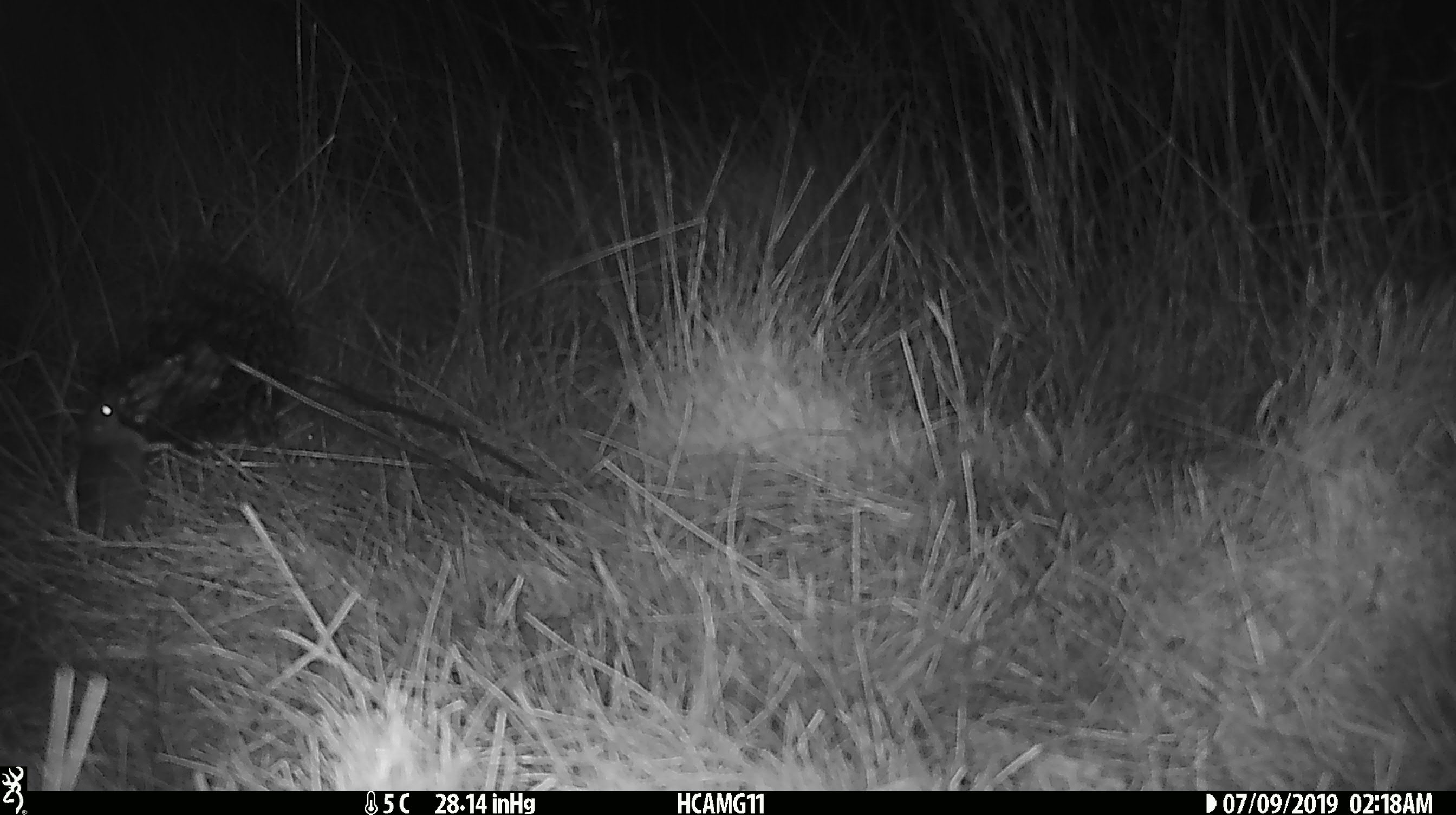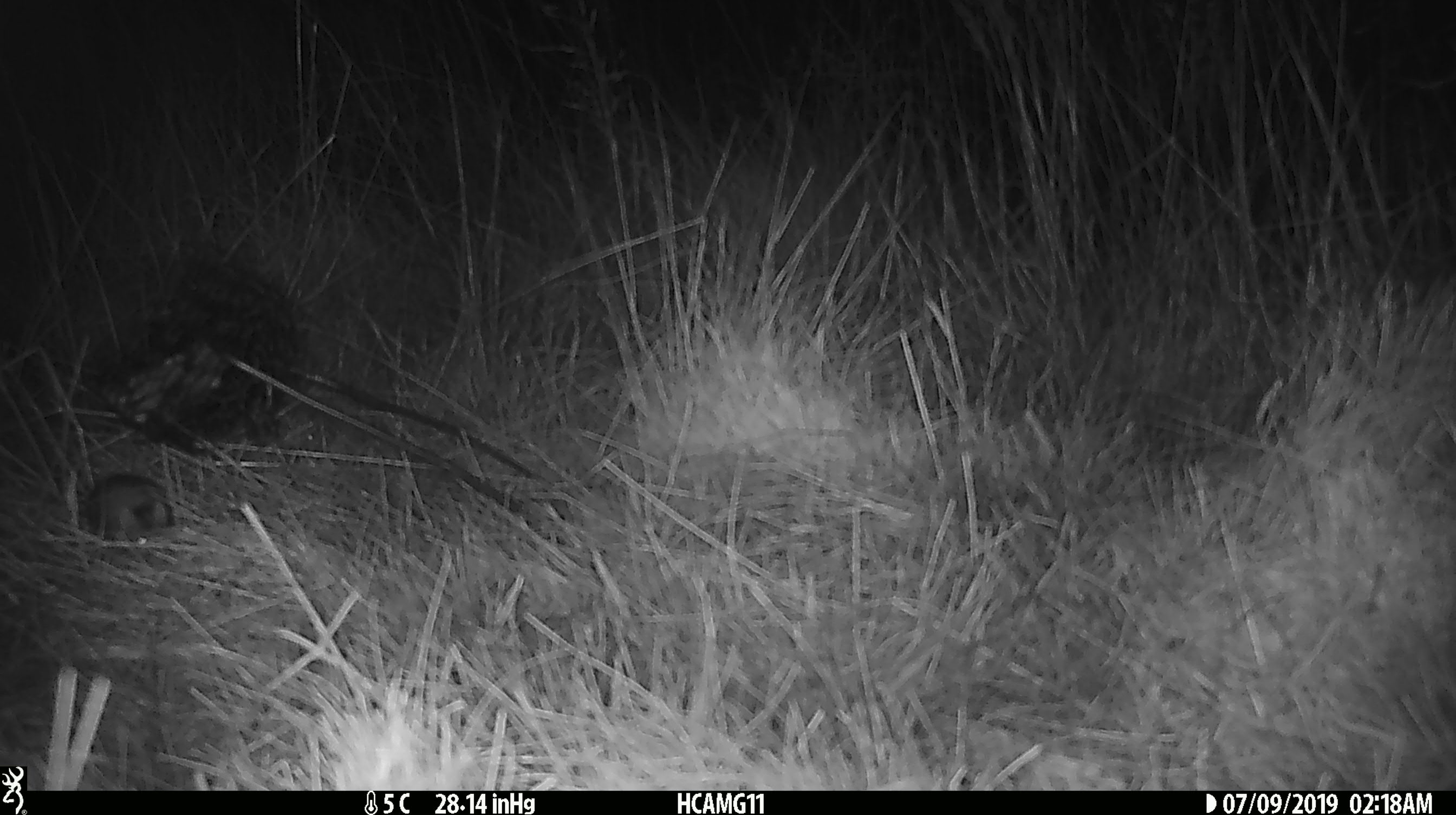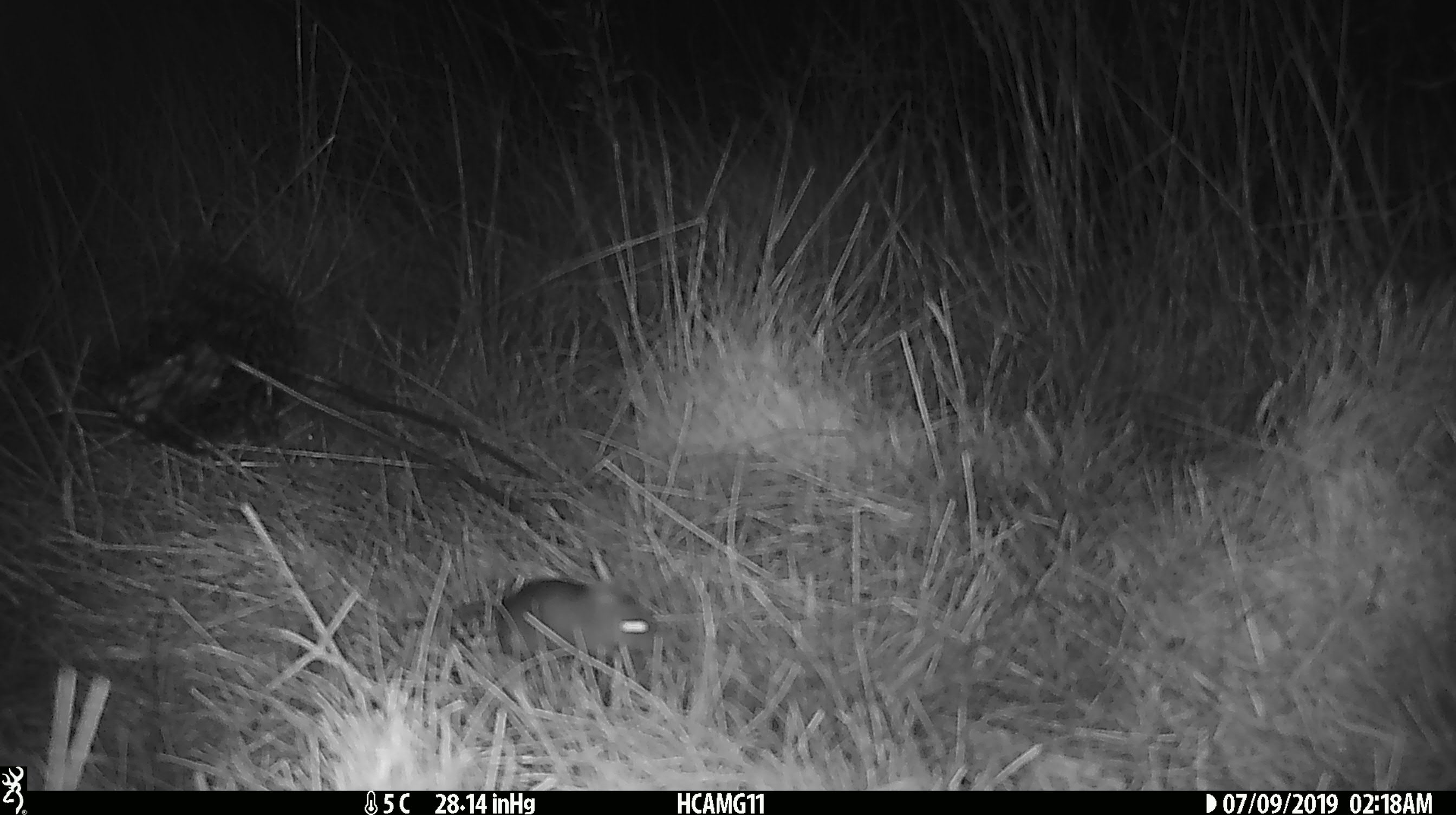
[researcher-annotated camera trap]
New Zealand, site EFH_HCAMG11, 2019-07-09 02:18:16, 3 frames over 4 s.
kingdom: Animalia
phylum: Chordata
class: Mammalia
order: Rodentia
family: Muridae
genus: Mus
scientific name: Mus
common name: mouse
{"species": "mouse (Mus)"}